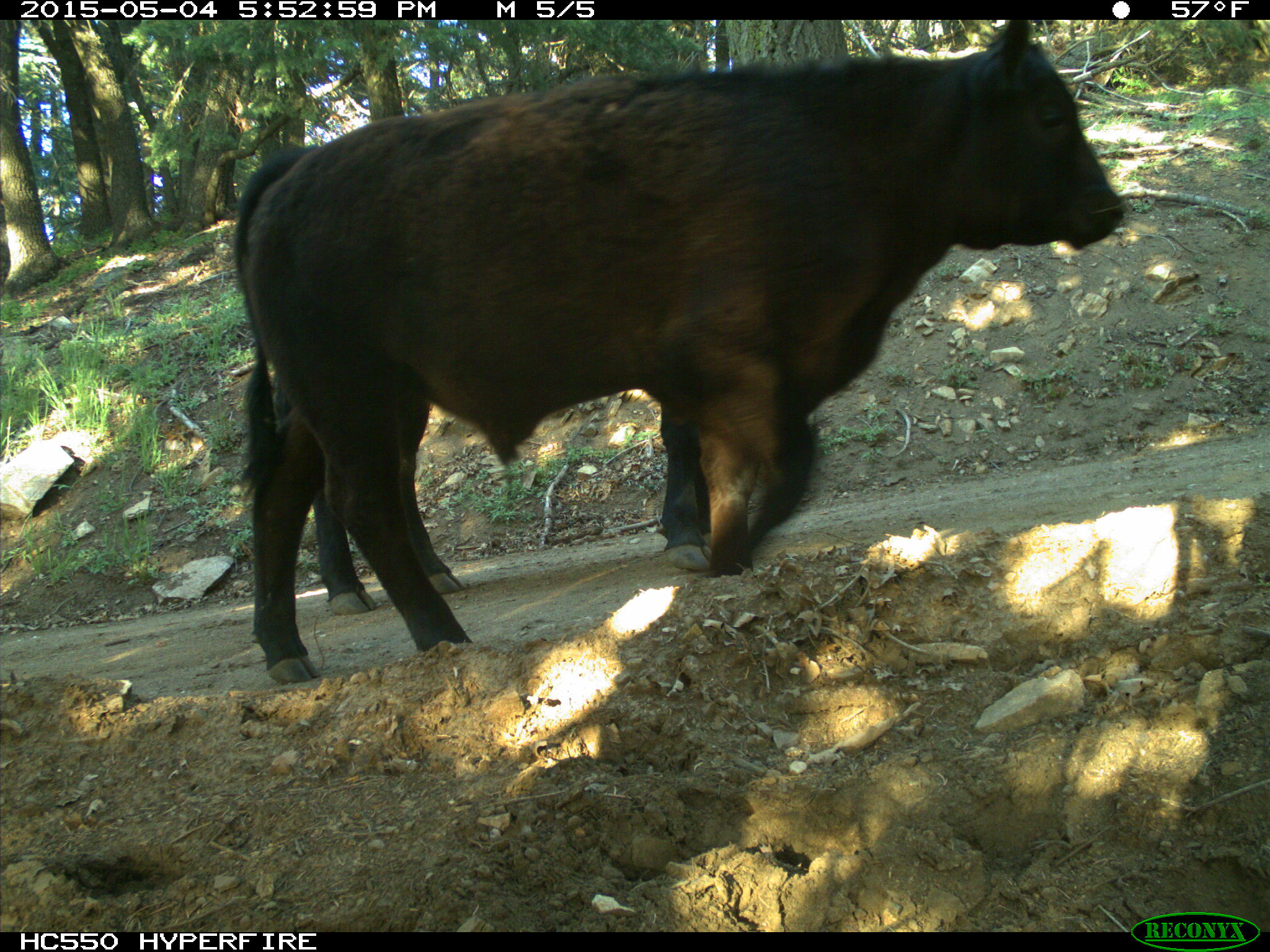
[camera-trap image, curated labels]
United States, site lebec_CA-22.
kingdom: Animalia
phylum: Chordata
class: Mammalia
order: Artiodactyla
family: Bovidae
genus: Bos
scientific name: Bos taurus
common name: domestic cow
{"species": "Bos taurus (domestic cow)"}